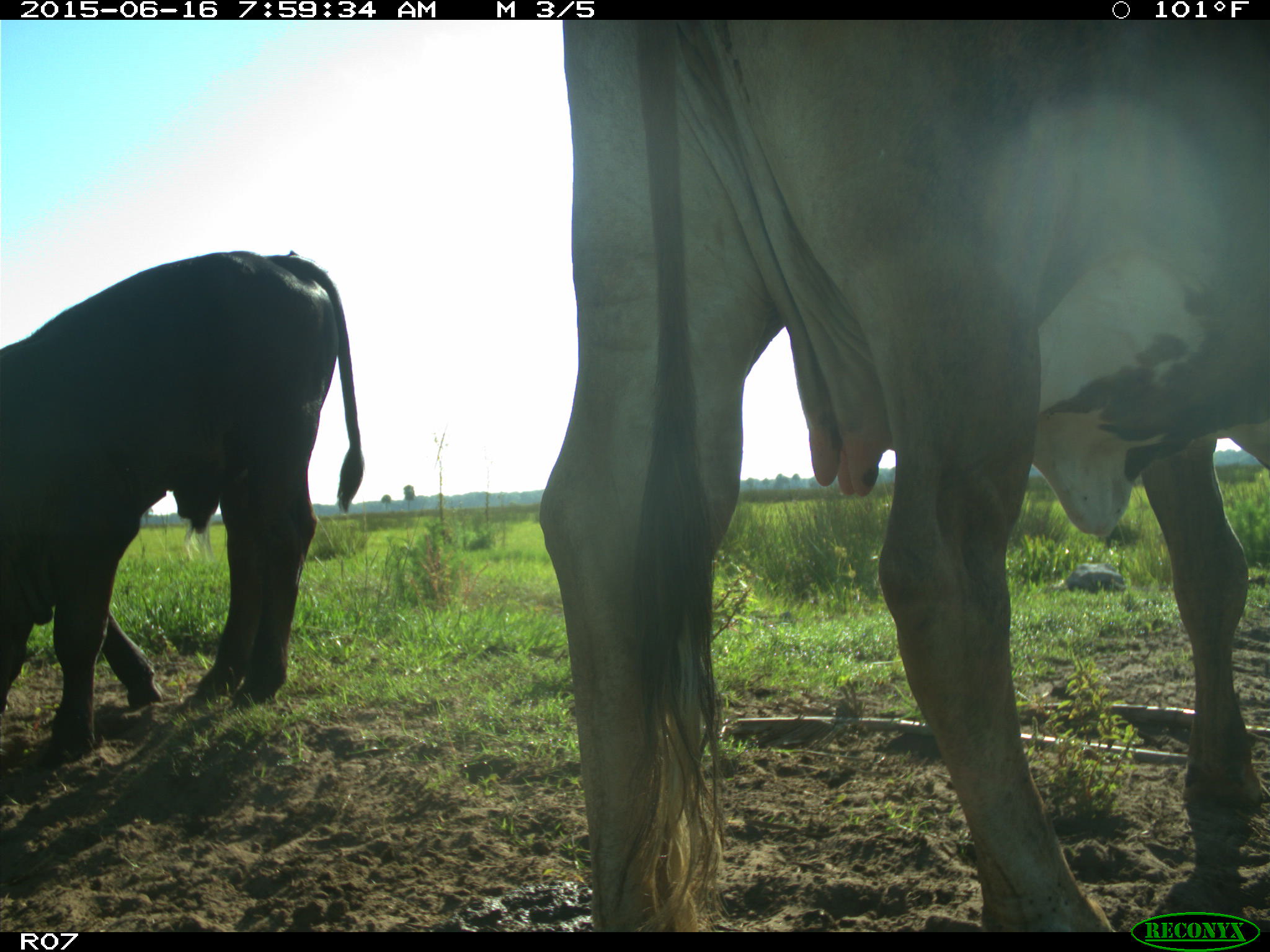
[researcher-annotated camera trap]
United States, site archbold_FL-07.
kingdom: Animalia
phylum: Chordata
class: Mammalia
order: Artiodactyla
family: Bovidae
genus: Bos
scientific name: Bos taurus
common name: domestic cow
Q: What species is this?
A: Bos taurus (domestic cow).